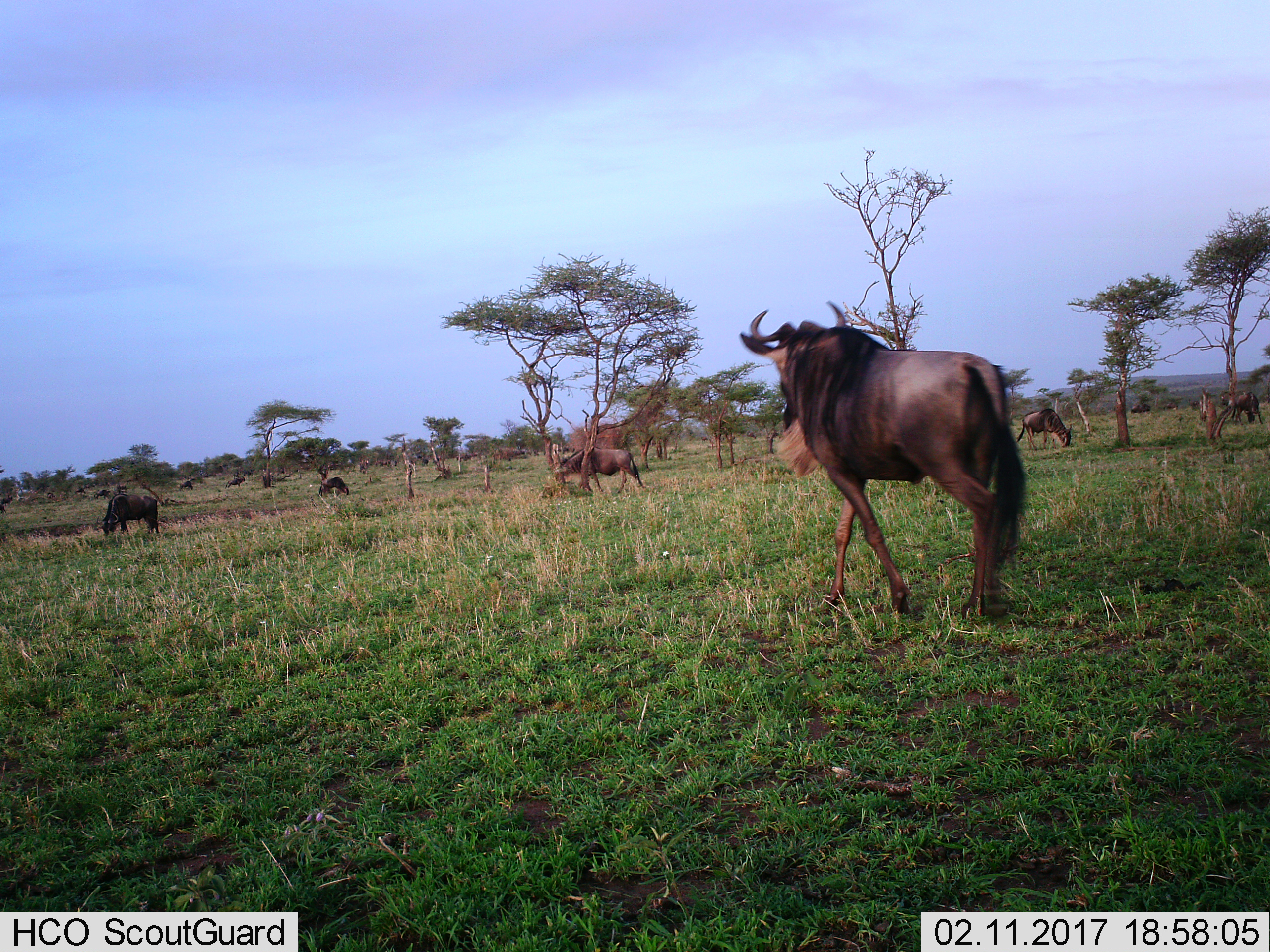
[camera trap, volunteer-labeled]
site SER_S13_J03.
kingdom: Animalia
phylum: Chordata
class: Mammalia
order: Artiodactyla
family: Bovidae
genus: Connochaetes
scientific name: Connochaetes taurinus taurinus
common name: blue wildebeest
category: wildebeestblue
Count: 11-50.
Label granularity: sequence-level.